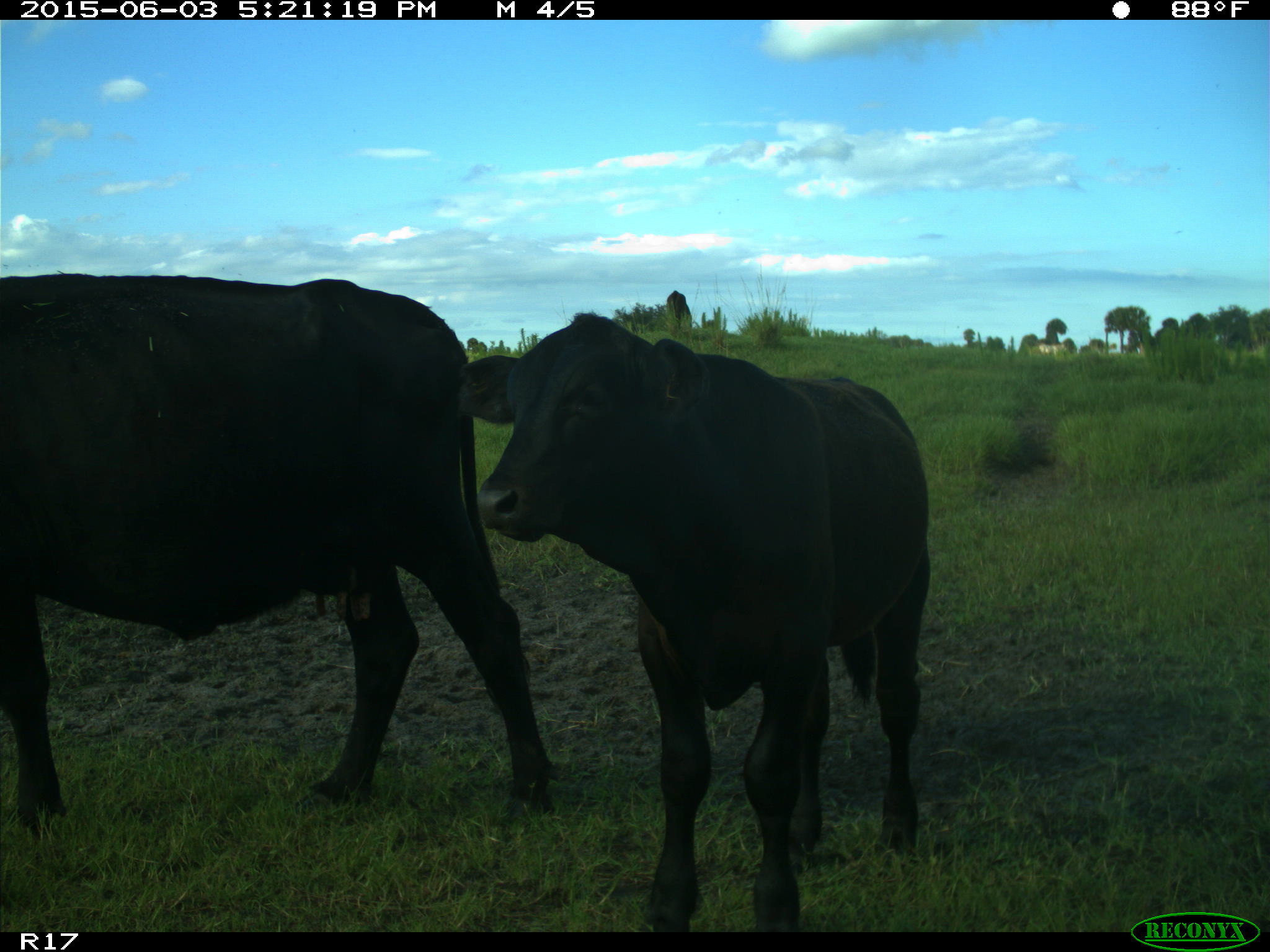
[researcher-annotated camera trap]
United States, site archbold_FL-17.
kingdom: Animalia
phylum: Chordata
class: Mammalia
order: Artiodactyla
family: Bovidae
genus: Bos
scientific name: Bos taurus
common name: domestic cow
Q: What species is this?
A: Bos taurus (domestic cow).